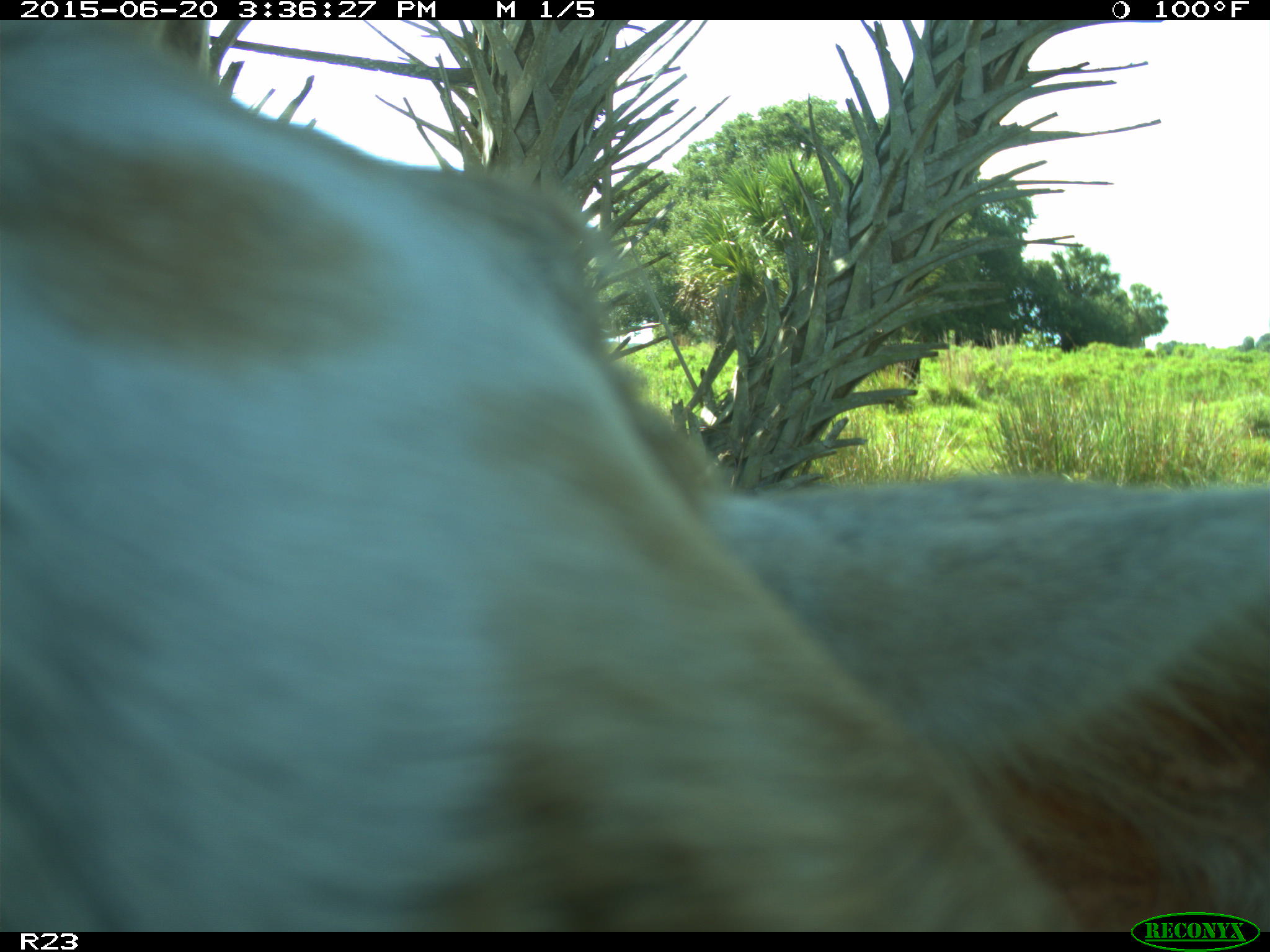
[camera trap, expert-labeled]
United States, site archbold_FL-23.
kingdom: Animalia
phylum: Chordata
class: Mammalia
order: Artiodactyla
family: Bovidae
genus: Bos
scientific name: Bos taurus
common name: domestic cow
Bos taurus (domestic cow).